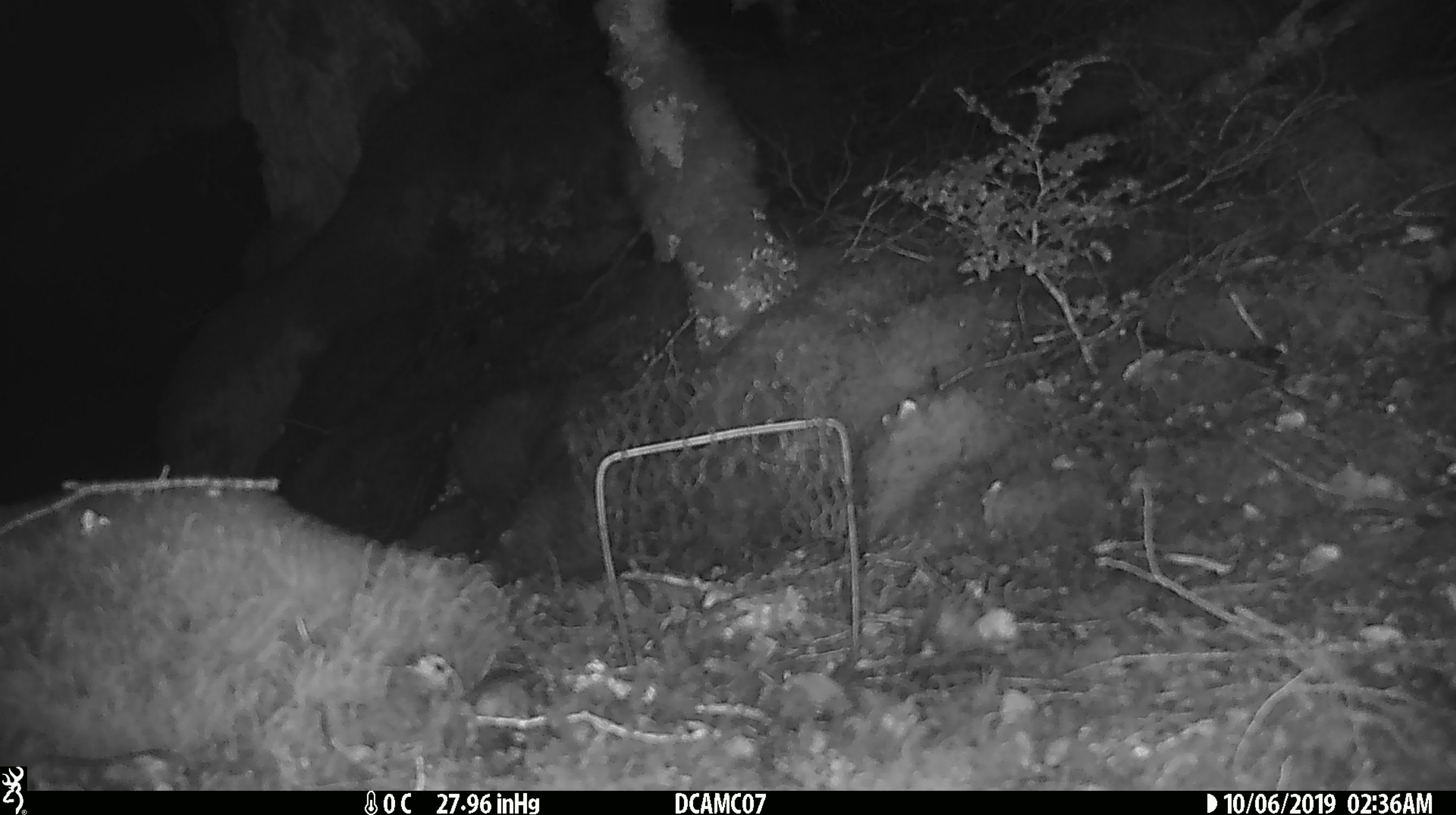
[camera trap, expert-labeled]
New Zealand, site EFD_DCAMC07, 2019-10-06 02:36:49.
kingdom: Animalia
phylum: Chordata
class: Mammalia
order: Rodentia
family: Muridae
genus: Mus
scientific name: Mus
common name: mouse